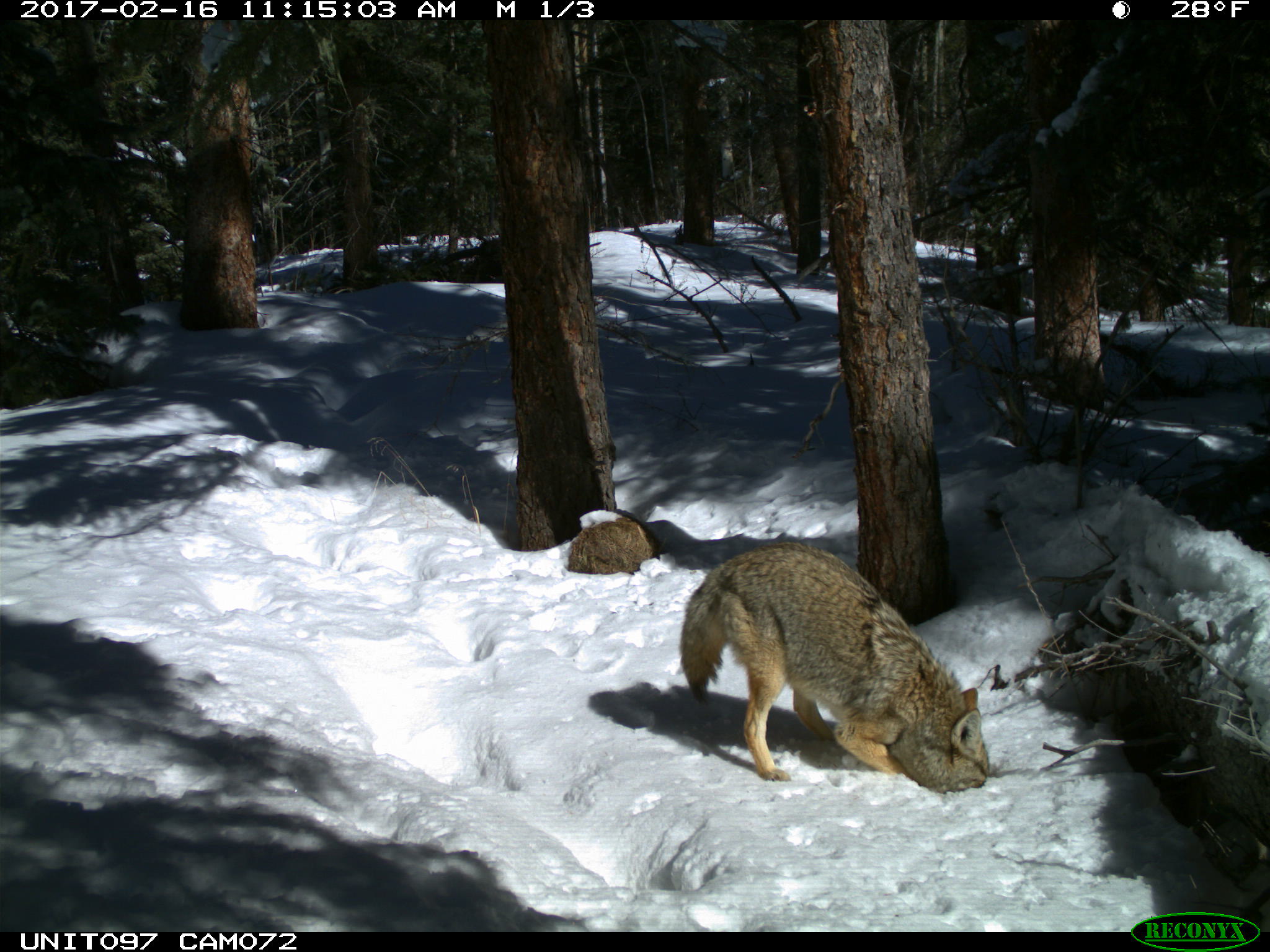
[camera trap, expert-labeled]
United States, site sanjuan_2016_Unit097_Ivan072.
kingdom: Animalia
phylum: Chordata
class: Mammalia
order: Carnivora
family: Canidae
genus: Canis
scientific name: Canis latrans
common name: coyote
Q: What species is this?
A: Canis latrans (coyote).